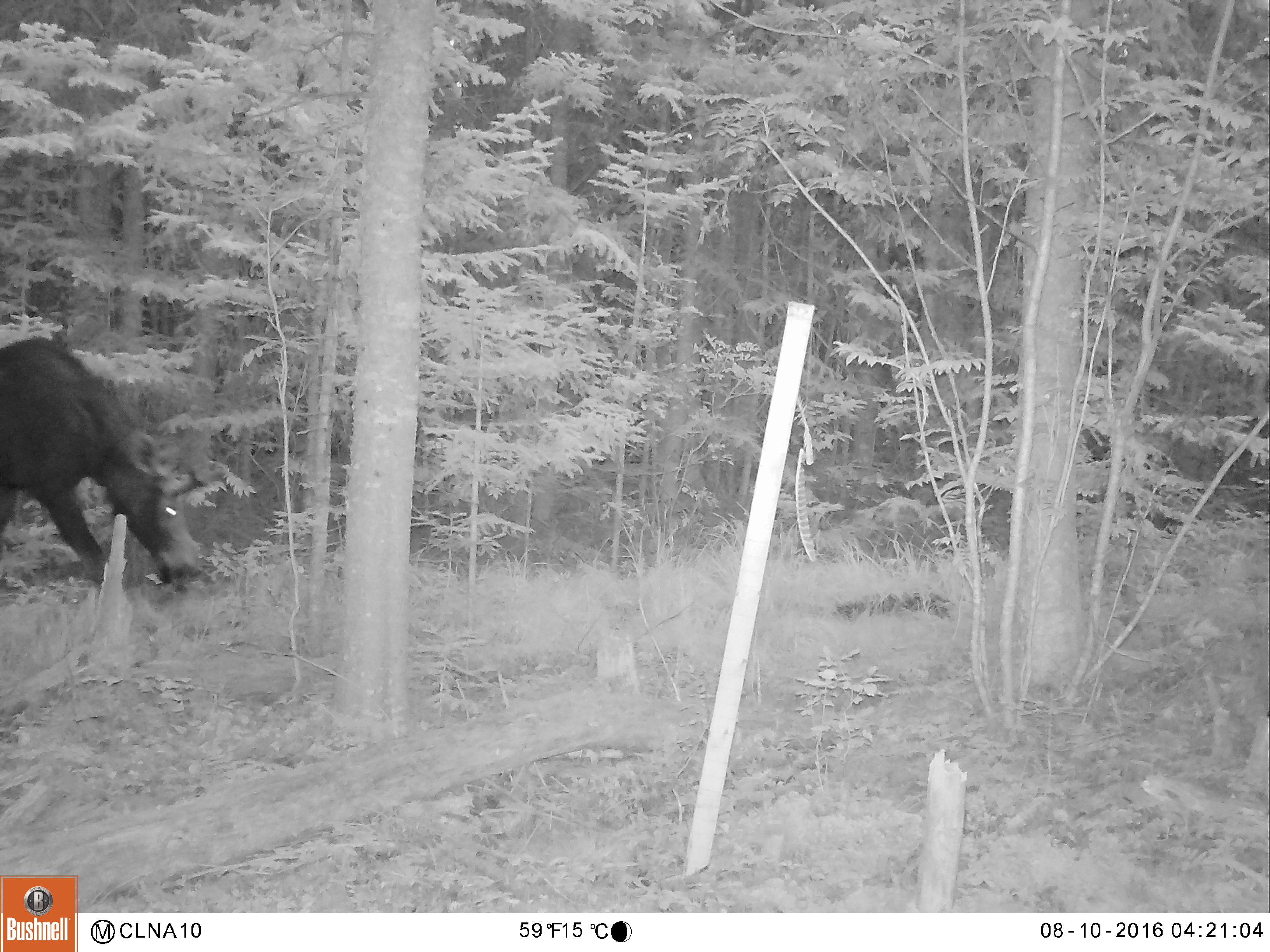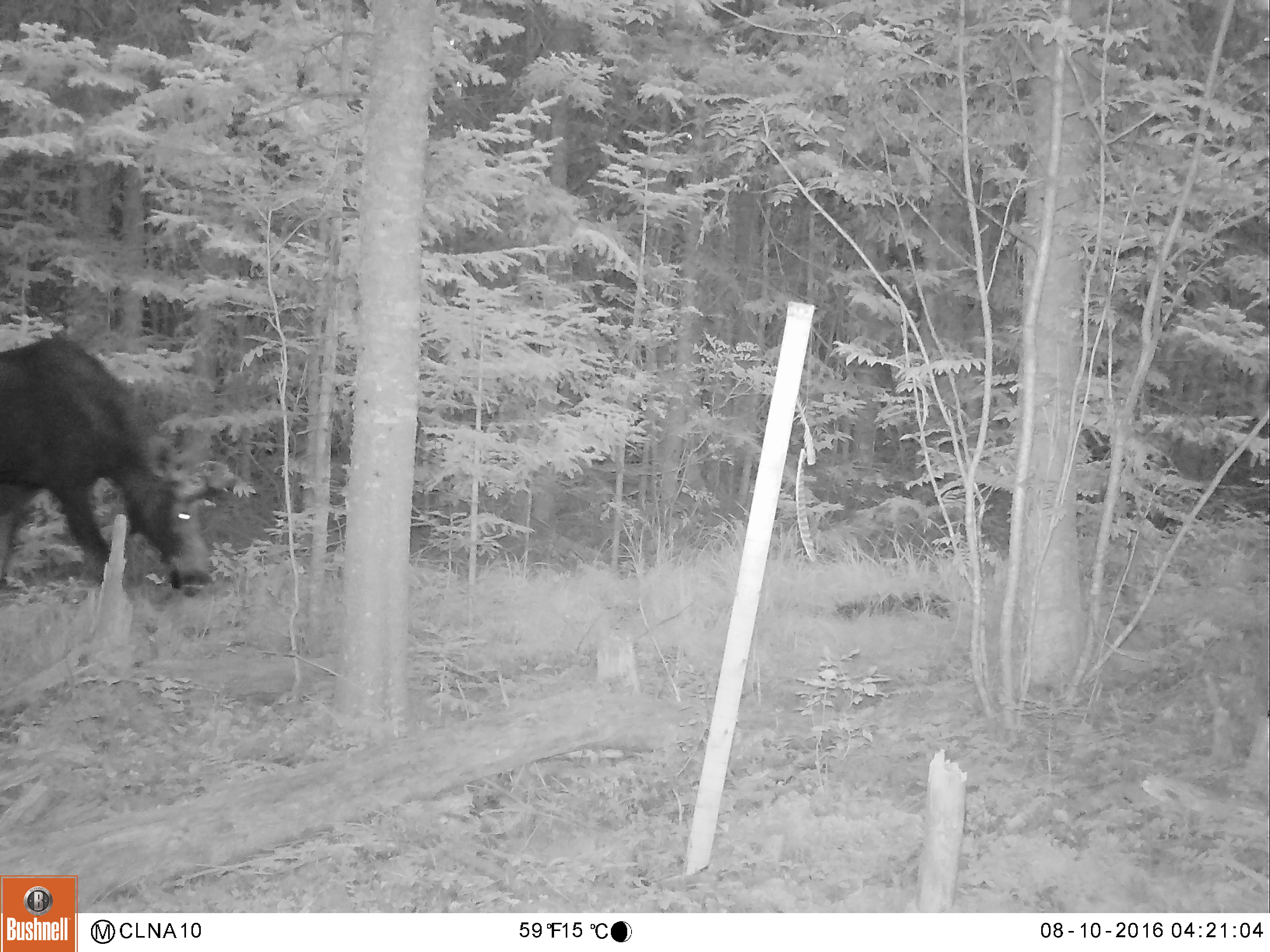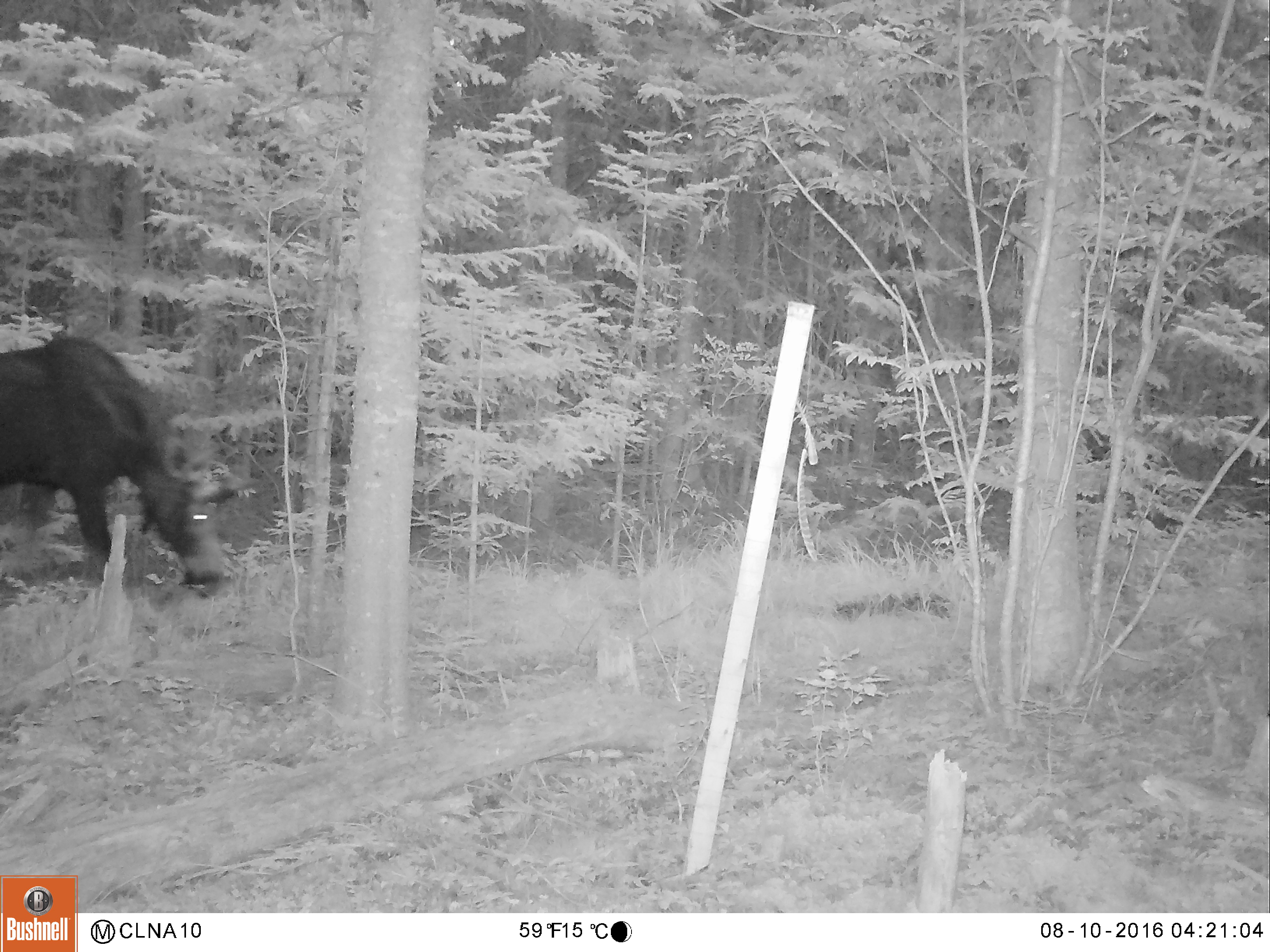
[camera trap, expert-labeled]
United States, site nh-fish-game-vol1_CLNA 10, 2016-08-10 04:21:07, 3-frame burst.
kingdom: Animalia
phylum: Chordata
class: Mammalia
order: Artiodactyla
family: Cervidae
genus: Alces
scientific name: Alces alces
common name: moose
Moose (Alces alces).